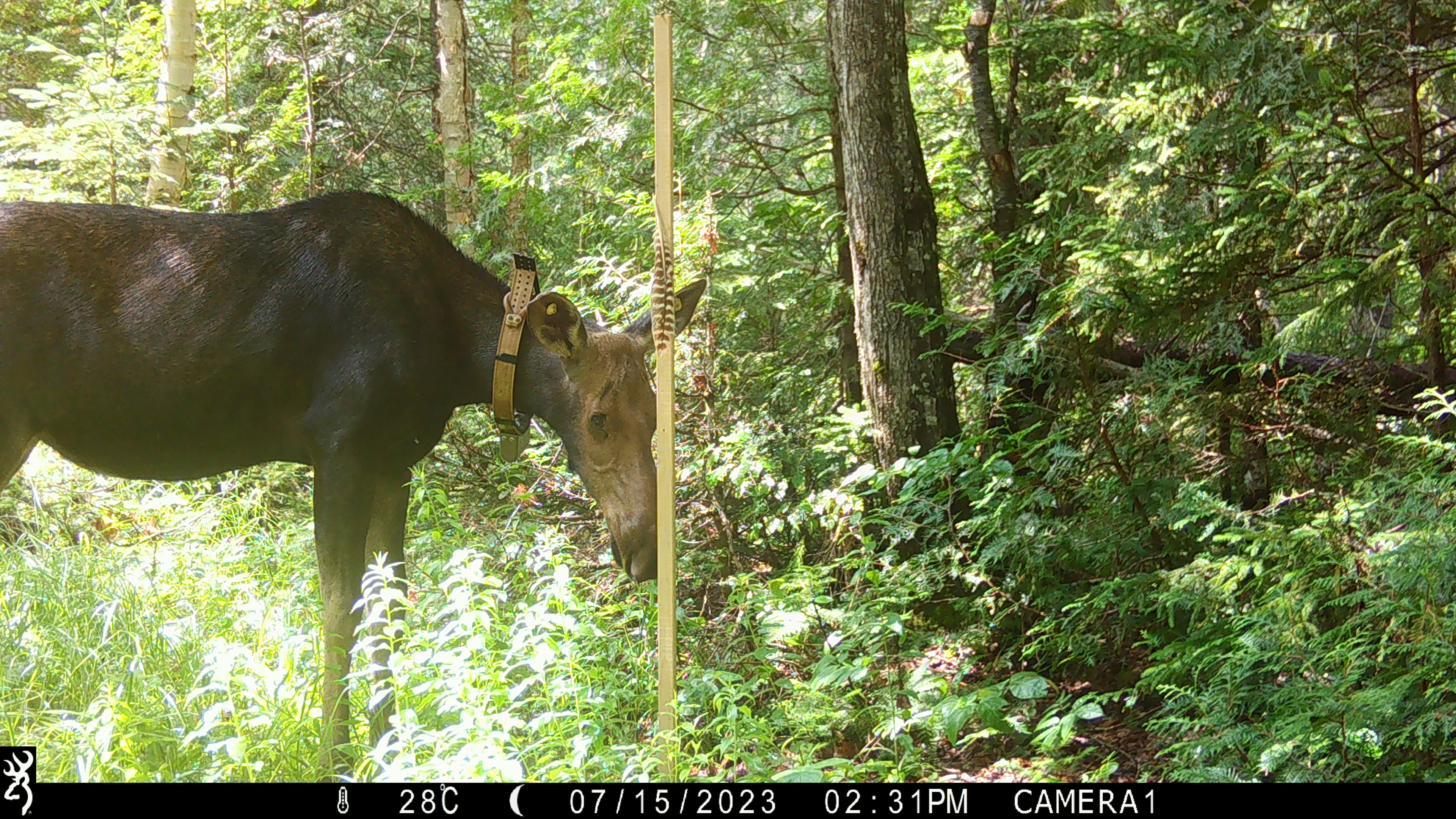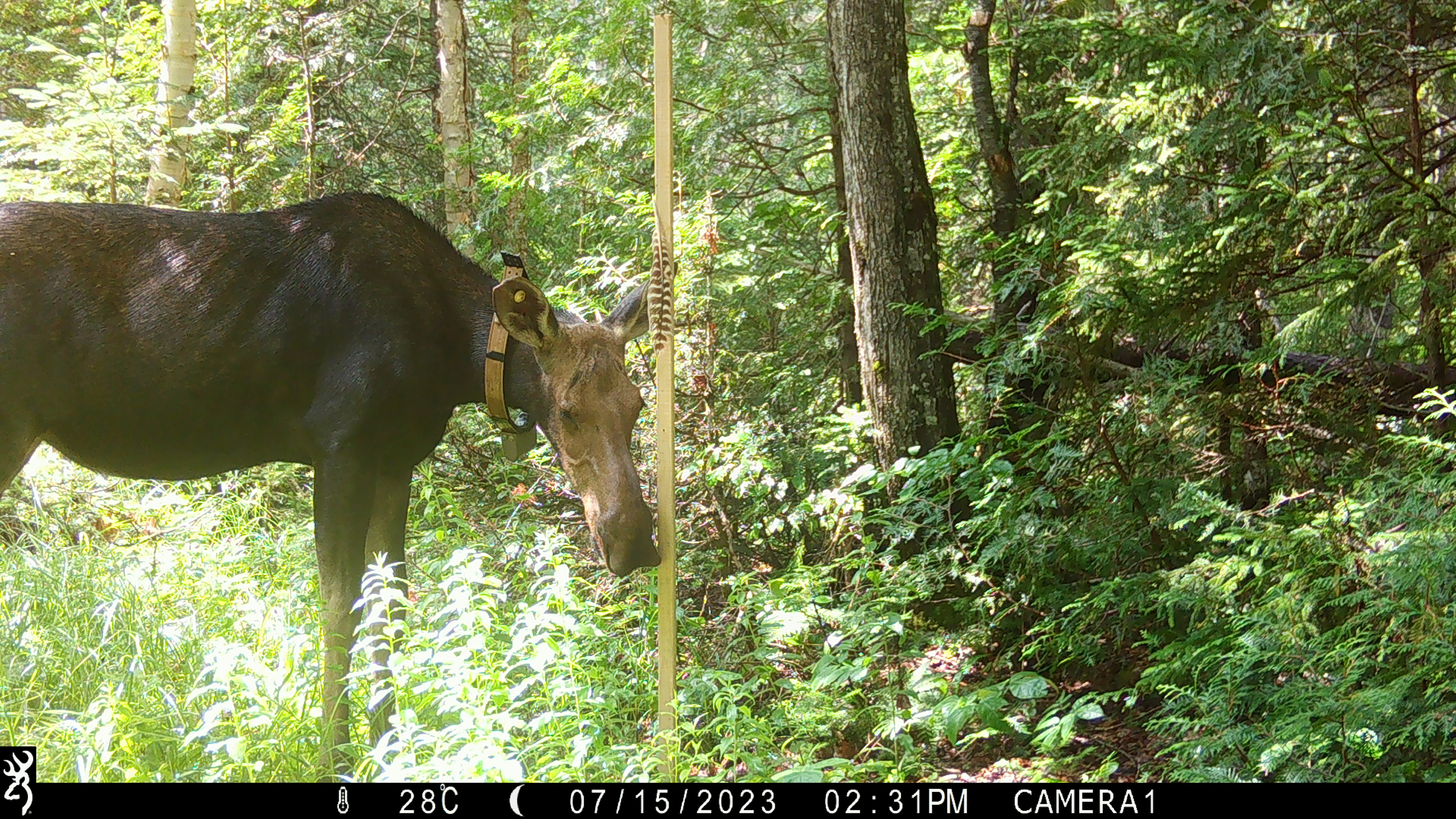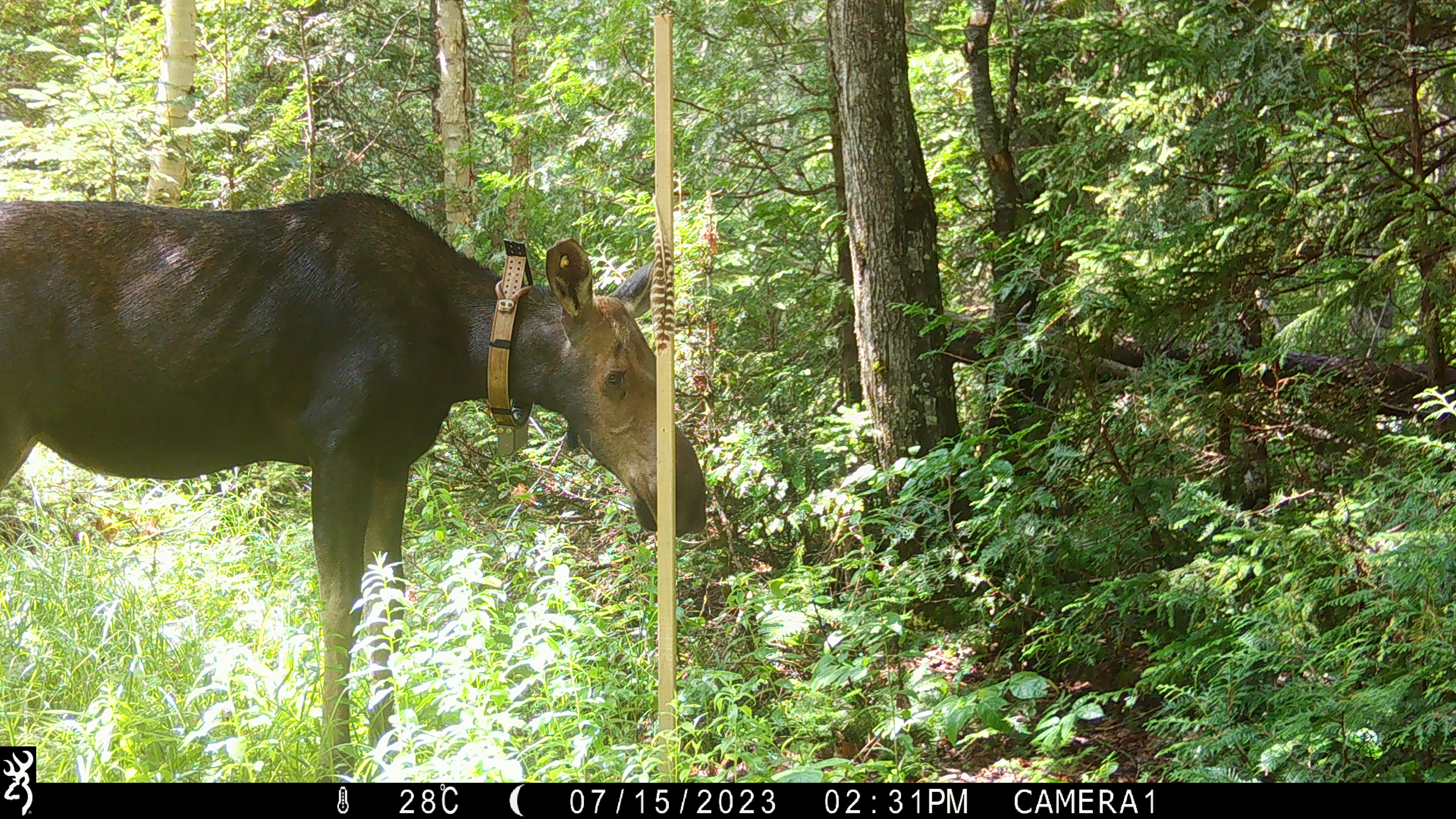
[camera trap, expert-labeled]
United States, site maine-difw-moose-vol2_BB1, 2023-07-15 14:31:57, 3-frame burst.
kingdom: Animalia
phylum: Chordata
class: Mammalia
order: Artiodactyla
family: Cervidae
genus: Alces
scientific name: Alces alces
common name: moose